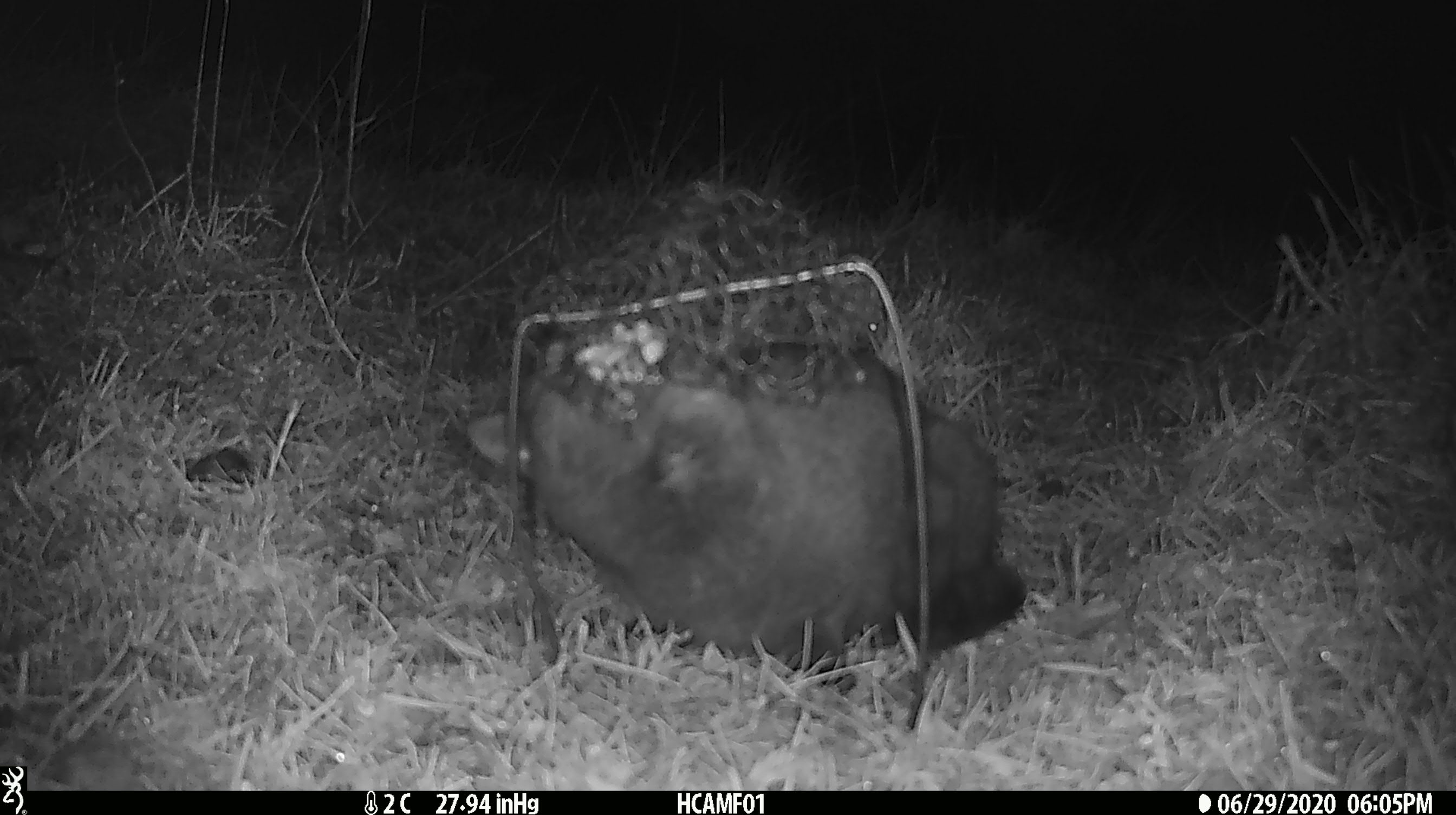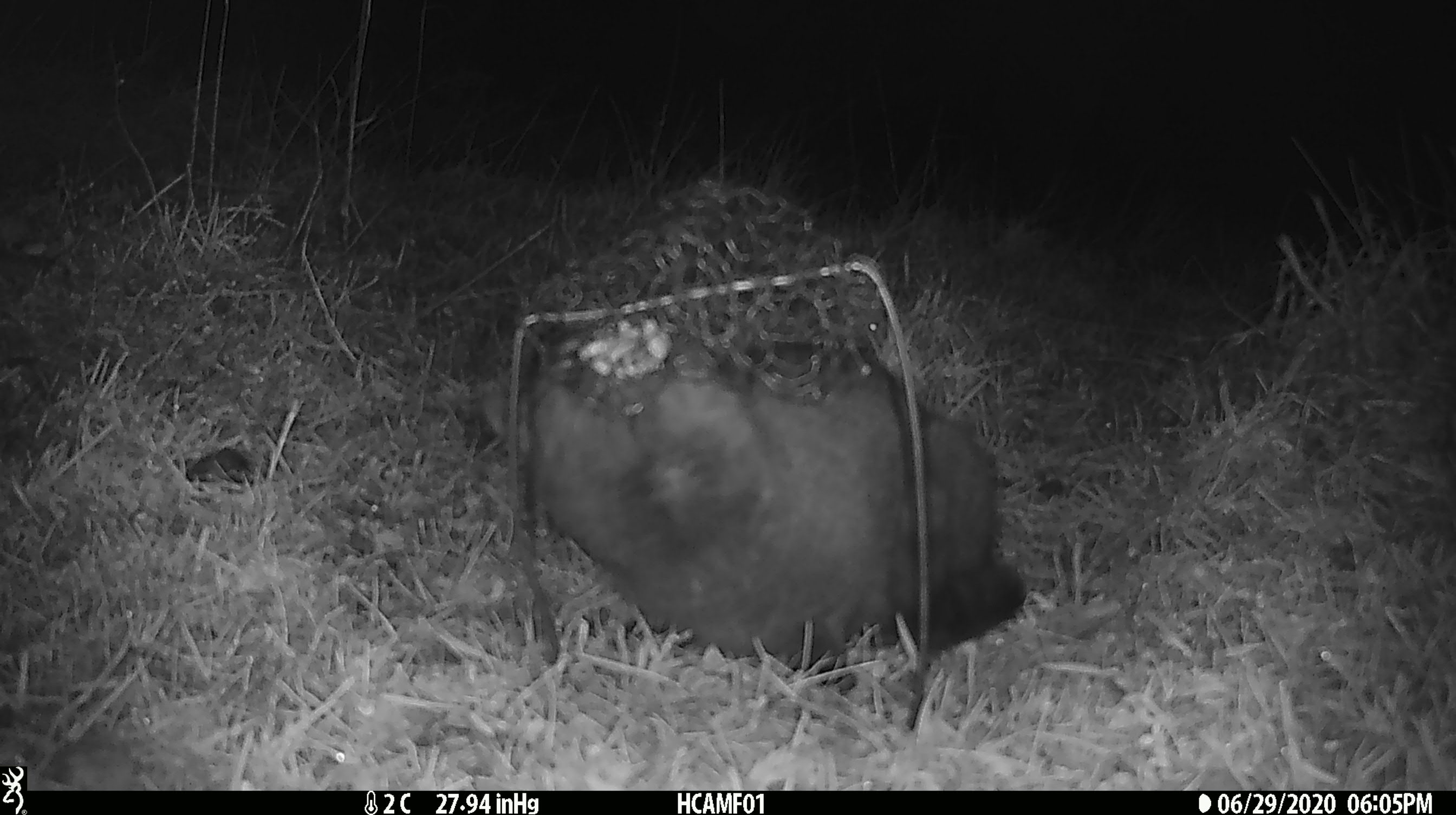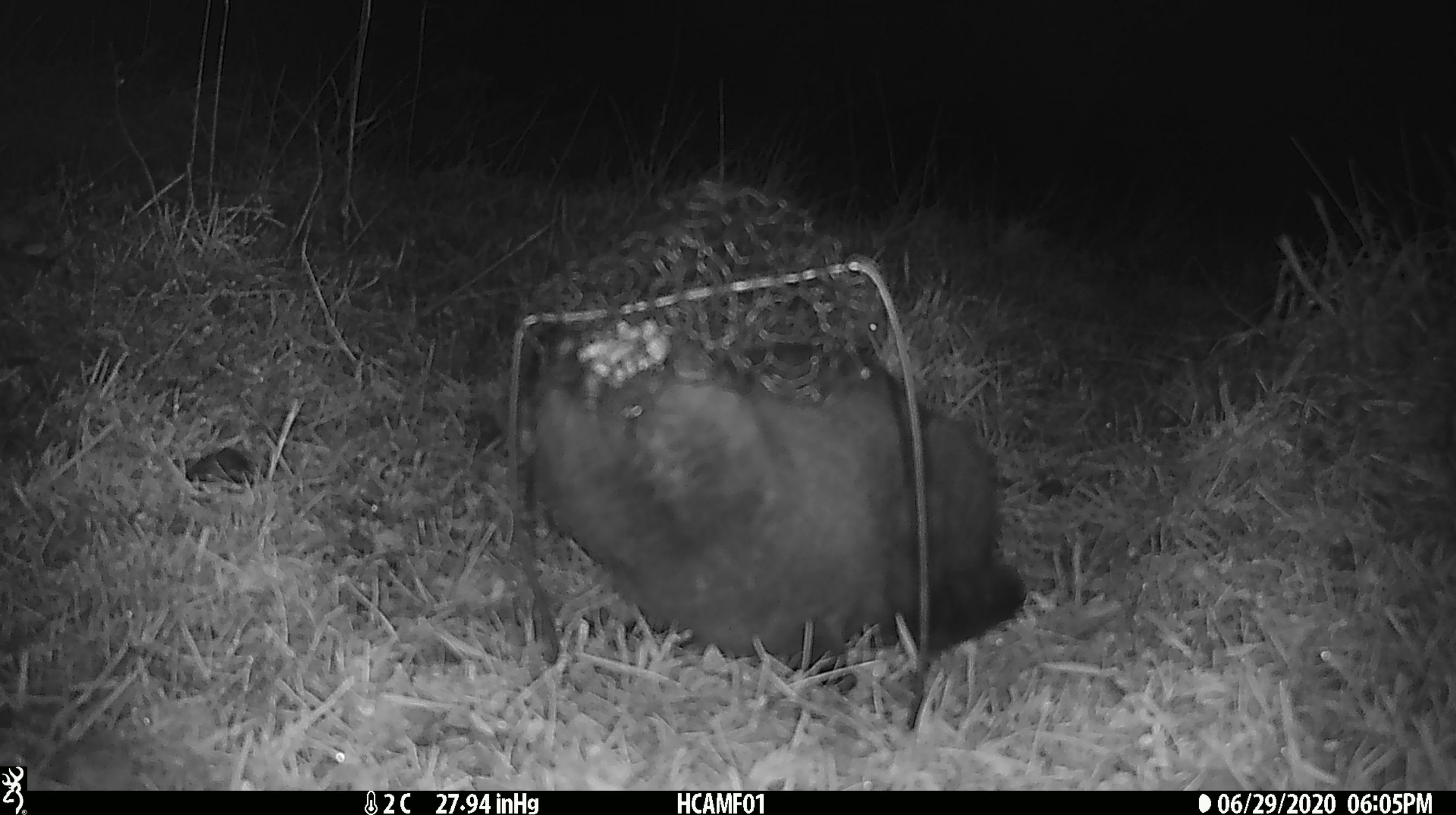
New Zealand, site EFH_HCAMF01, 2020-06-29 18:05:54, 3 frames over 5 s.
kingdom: Animalia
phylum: Chordata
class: Mammalia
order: Carnivora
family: Felidae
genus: Felis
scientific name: Felis catus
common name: domestic cat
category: cat